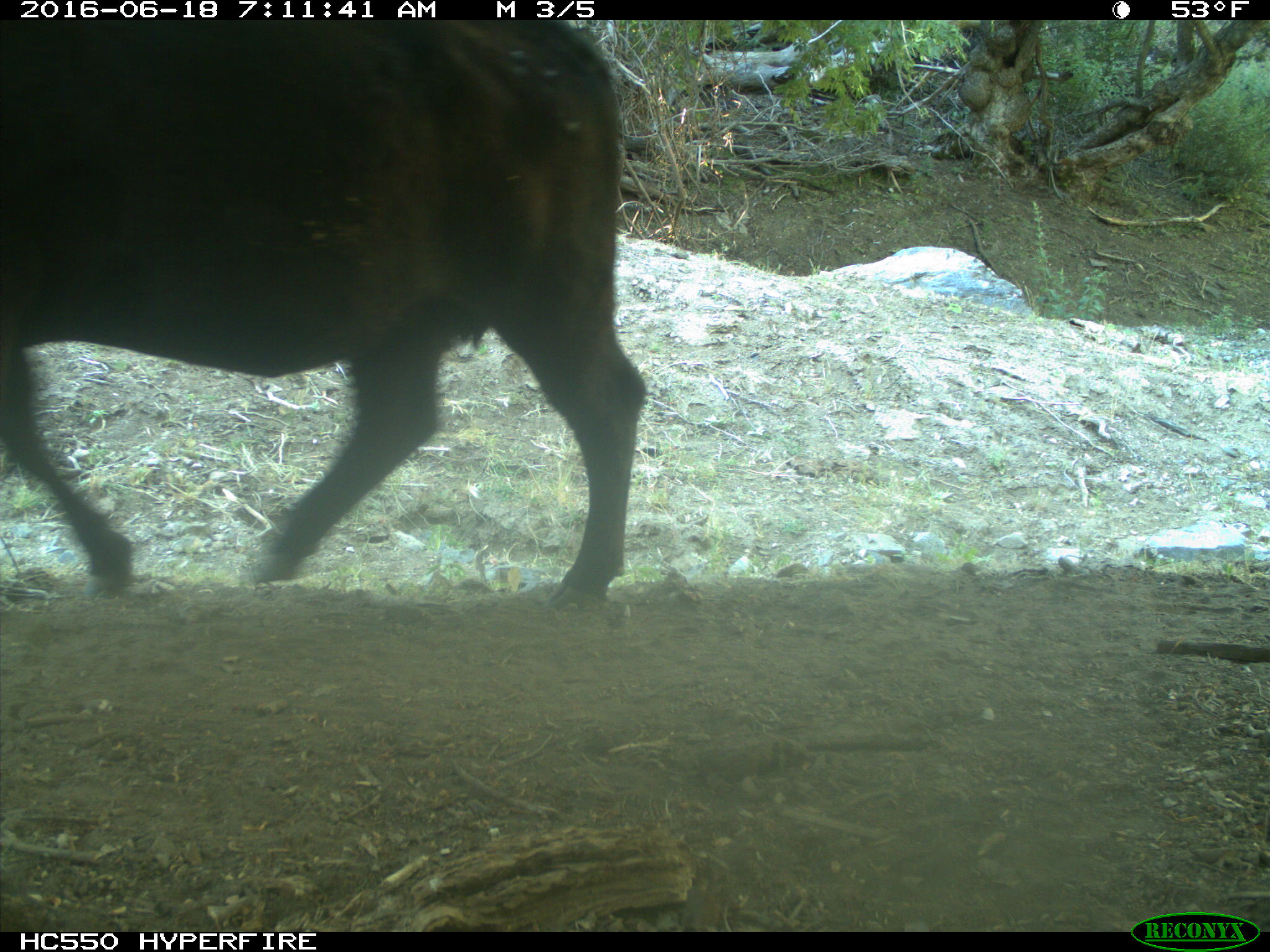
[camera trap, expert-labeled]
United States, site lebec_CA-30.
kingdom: Animalia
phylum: Chordata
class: Mammalia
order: Artiodactyla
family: Bovidae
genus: Bos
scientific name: Bos taurus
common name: domestic cow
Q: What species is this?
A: Bos taurus (domestic cow).